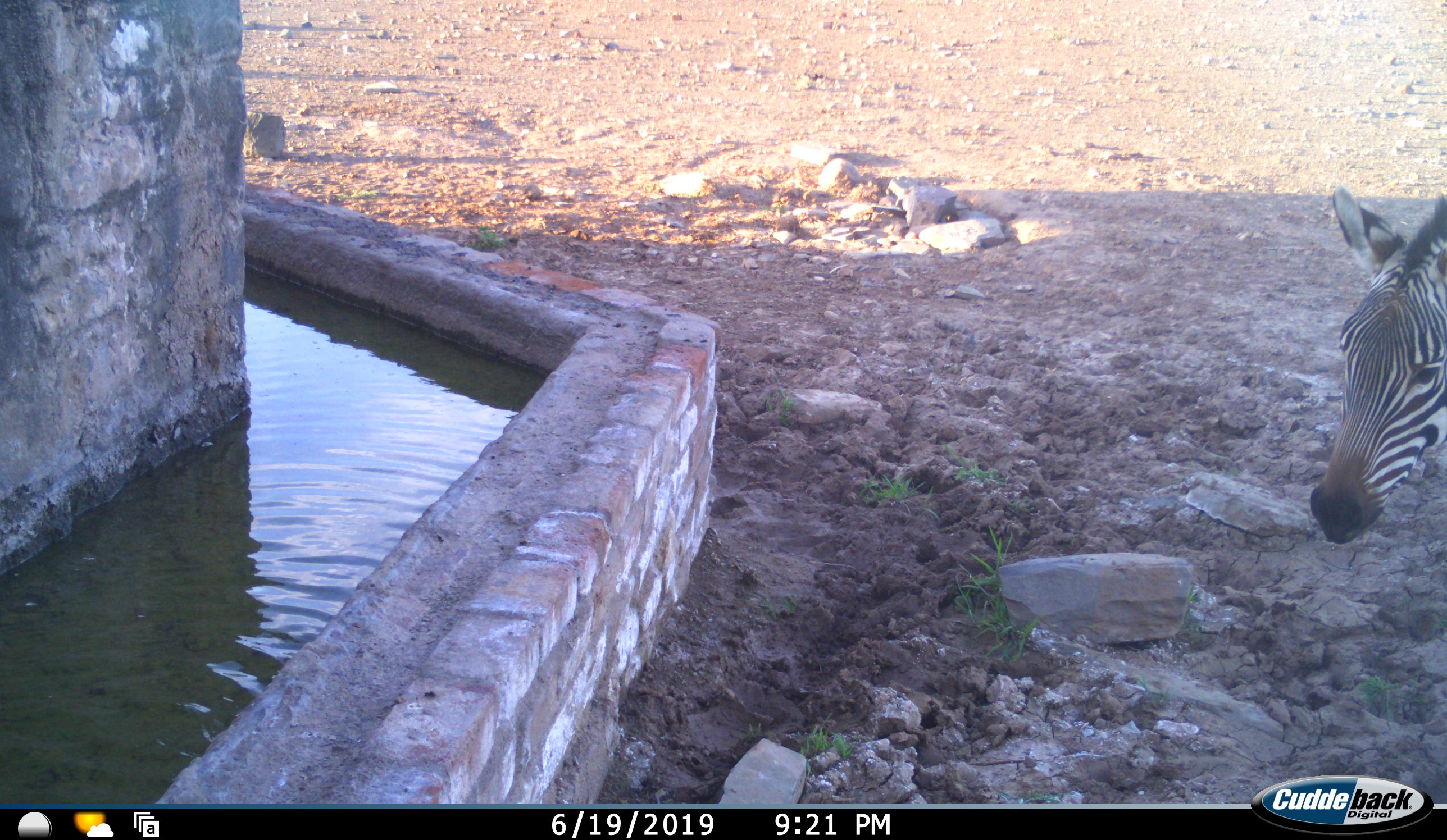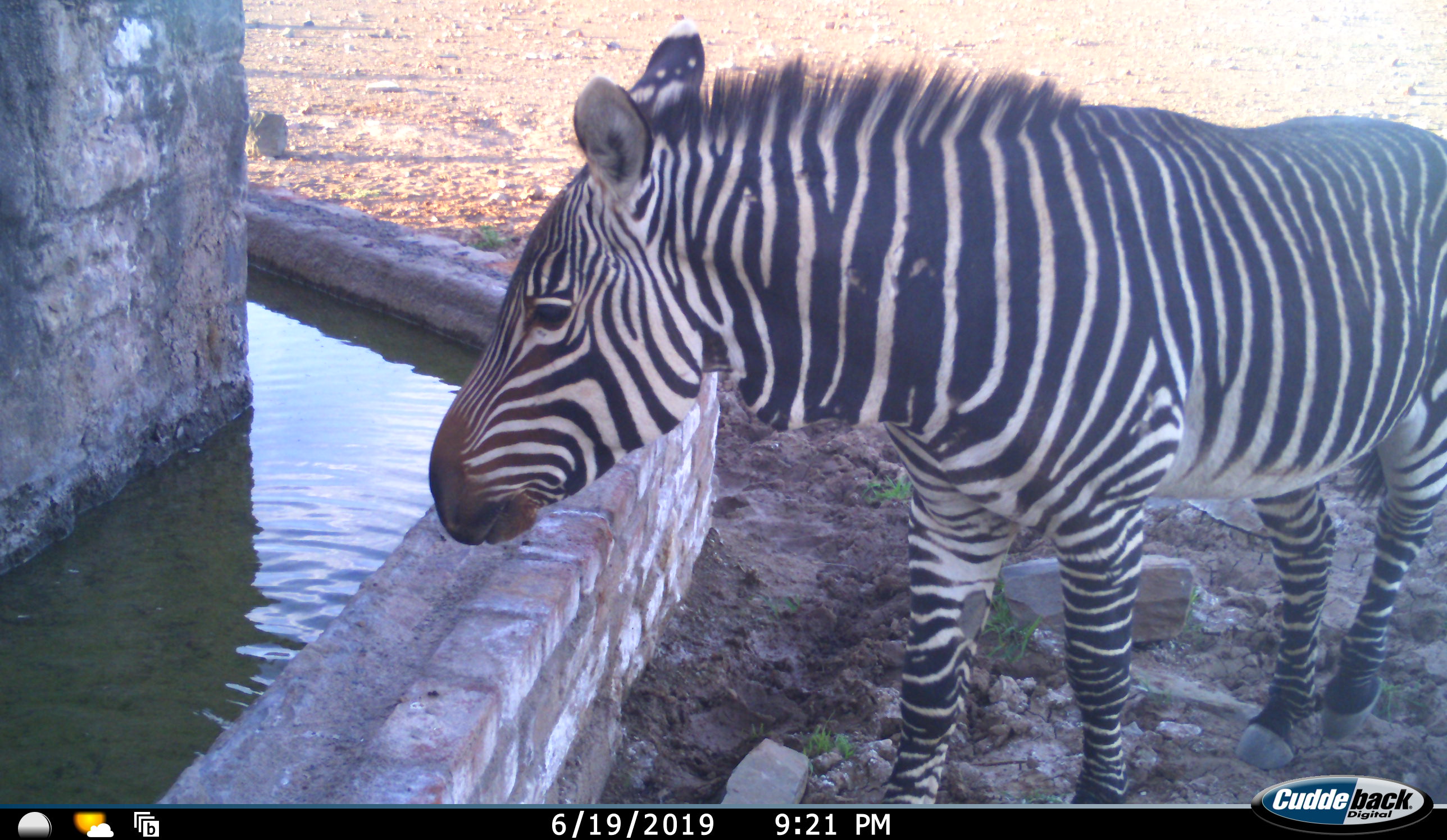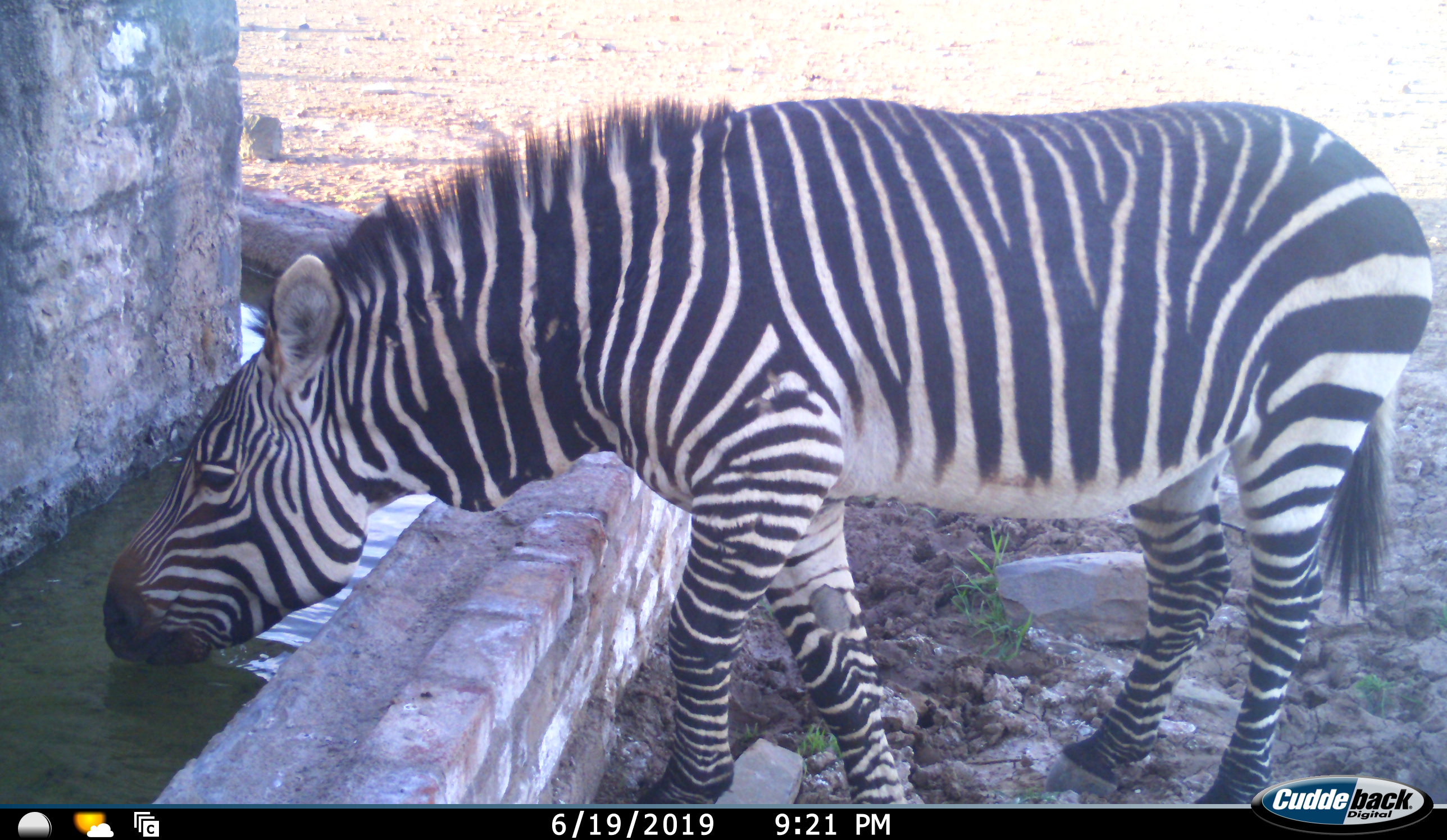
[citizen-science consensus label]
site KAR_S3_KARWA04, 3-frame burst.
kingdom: Animalia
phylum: Chordata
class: Mammalia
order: Perissodactyla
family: Equidae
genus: Equus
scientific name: Equus zebra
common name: mountain zebra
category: zebramountain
Zebramountain (mountain zebra) (Equus zebra), count 1. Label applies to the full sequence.